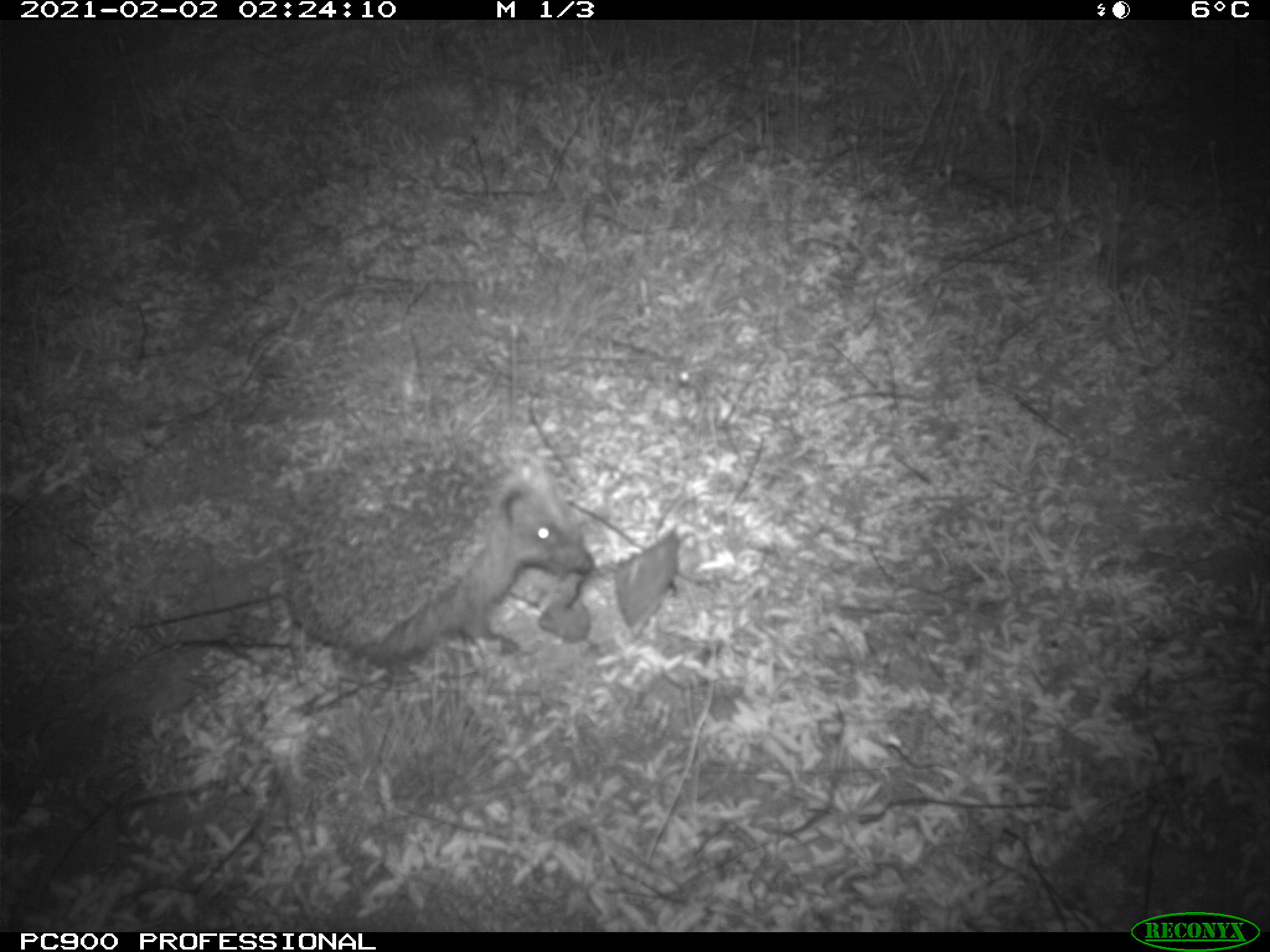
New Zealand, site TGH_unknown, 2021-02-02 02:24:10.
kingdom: Animalia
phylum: Chordata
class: Mammalia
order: Eulipotyphla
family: Erinaceidae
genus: Erinaceus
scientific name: Erinaceus europaeus europaeus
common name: european hedgehog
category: hedgehog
Hedgehog (european hedgehog) (Erinaceus europaeus europaeus).